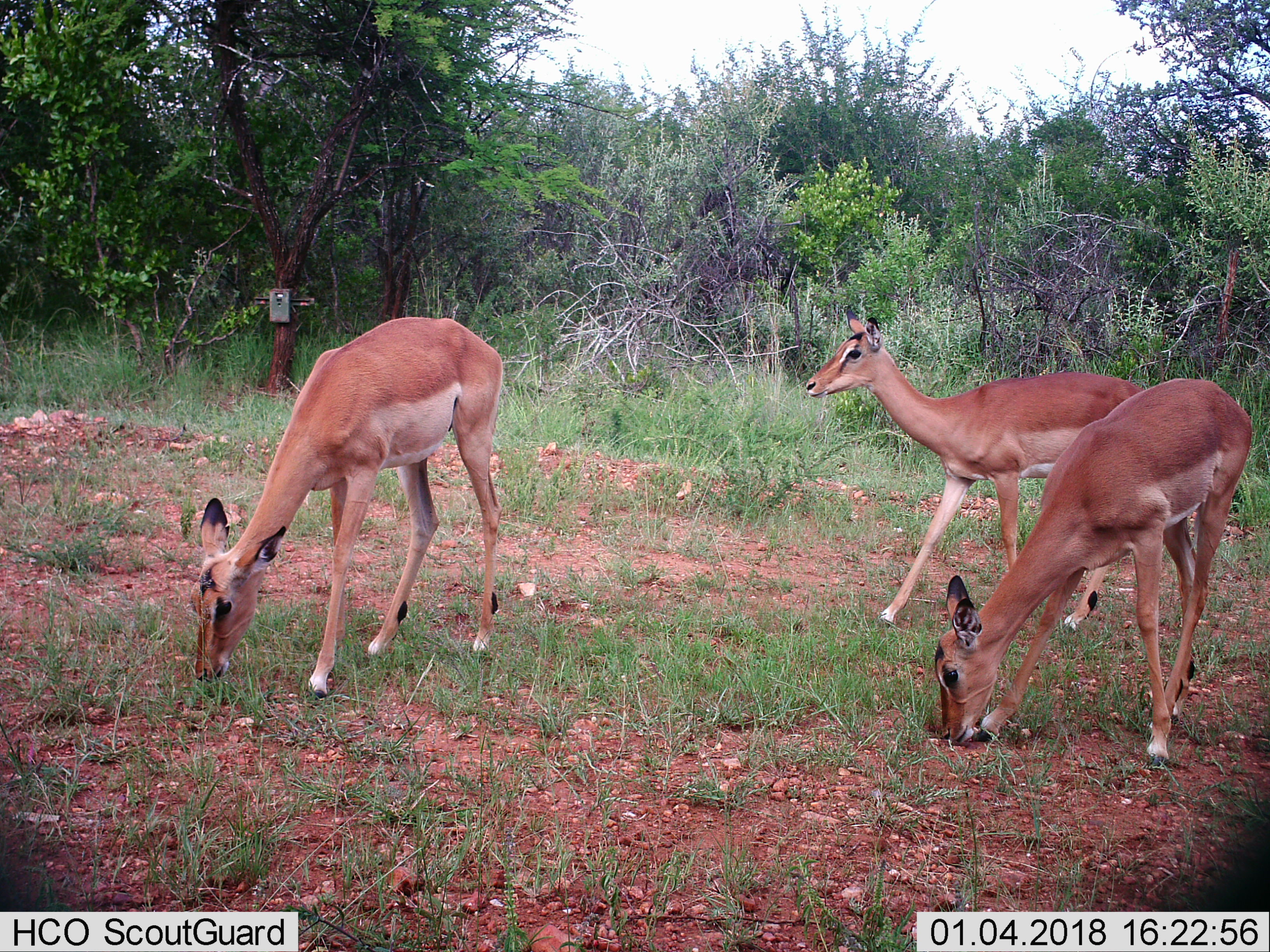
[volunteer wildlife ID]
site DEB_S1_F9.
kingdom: Animalia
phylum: Chordata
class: Mammalia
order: Artiodactyla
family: Bovidae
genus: Aepyceros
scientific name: Aepyceros melampus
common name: impala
Impala (Aepyceros melampus), count 3. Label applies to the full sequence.